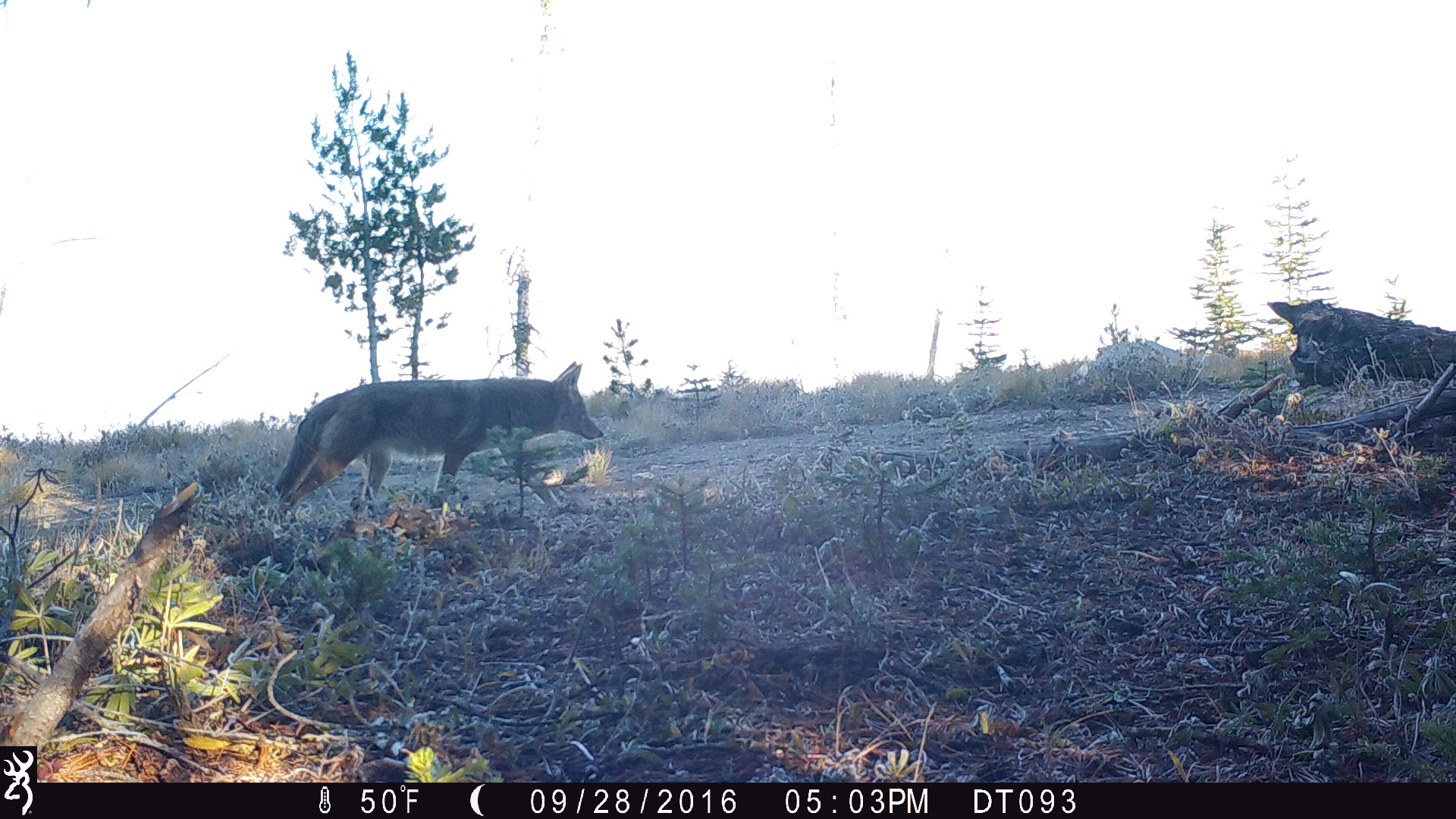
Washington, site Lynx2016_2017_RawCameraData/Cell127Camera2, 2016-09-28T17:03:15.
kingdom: Animalia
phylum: Chordata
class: Mammalia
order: Carnivora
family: Canidae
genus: Canis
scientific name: Canis latrans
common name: coyote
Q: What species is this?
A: Canis latrans (coyote).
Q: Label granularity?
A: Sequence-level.